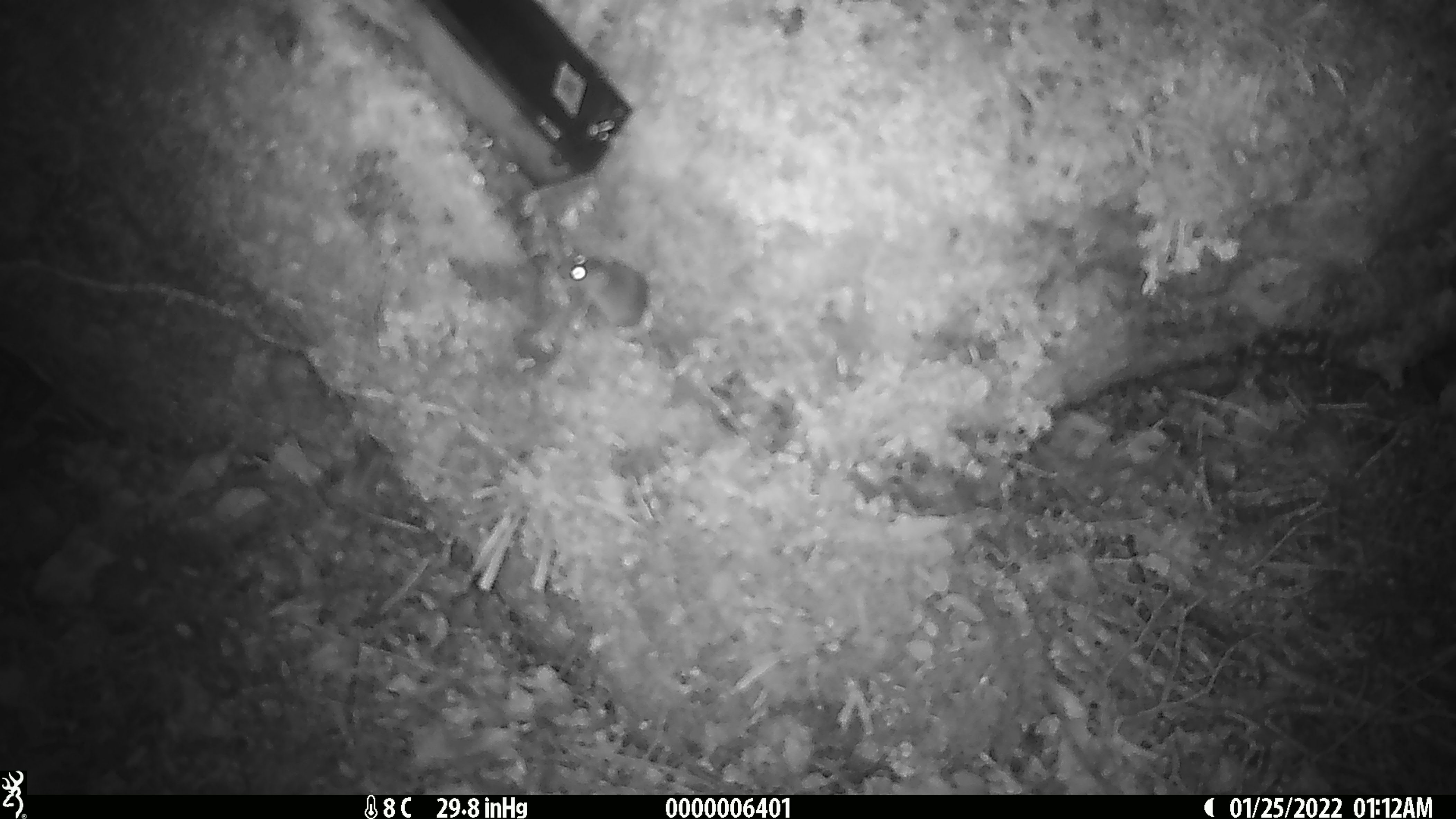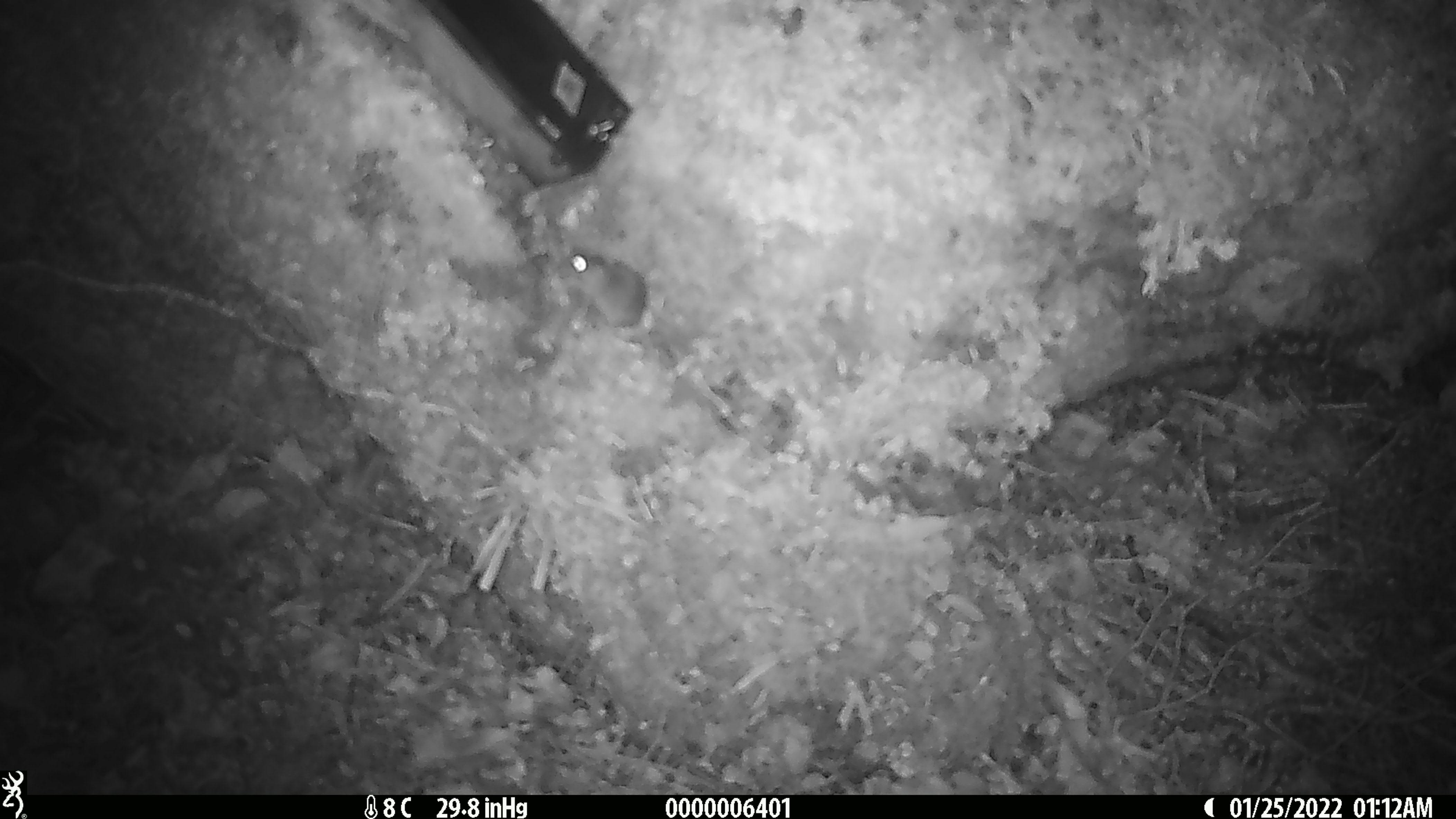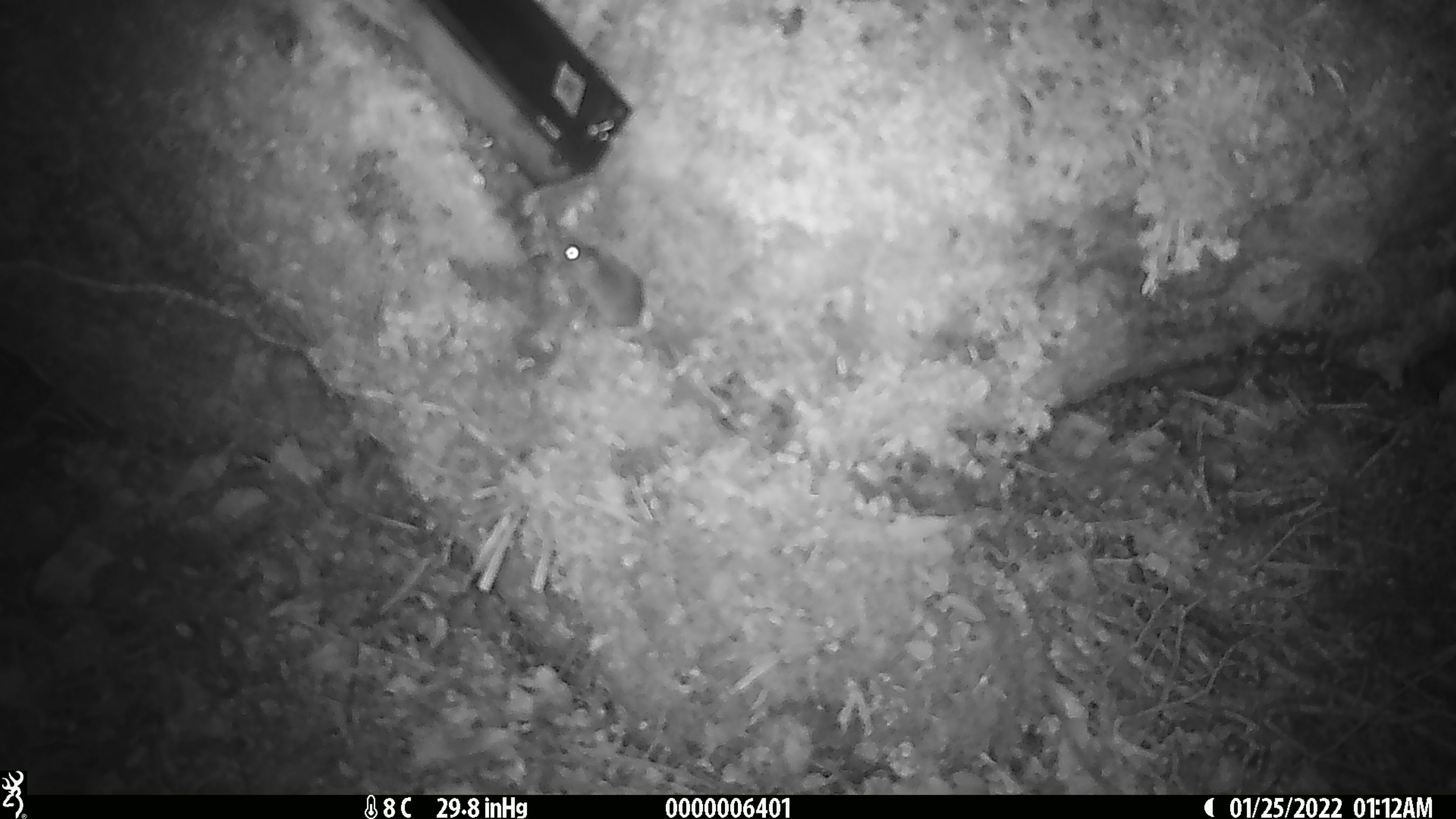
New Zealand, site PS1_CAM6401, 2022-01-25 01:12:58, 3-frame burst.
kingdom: Animalia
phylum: Chordata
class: Mammalia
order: Rodentia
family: Muridae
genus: Mus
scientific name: Mus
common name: mouse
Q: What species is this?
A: Mouse (Mus).